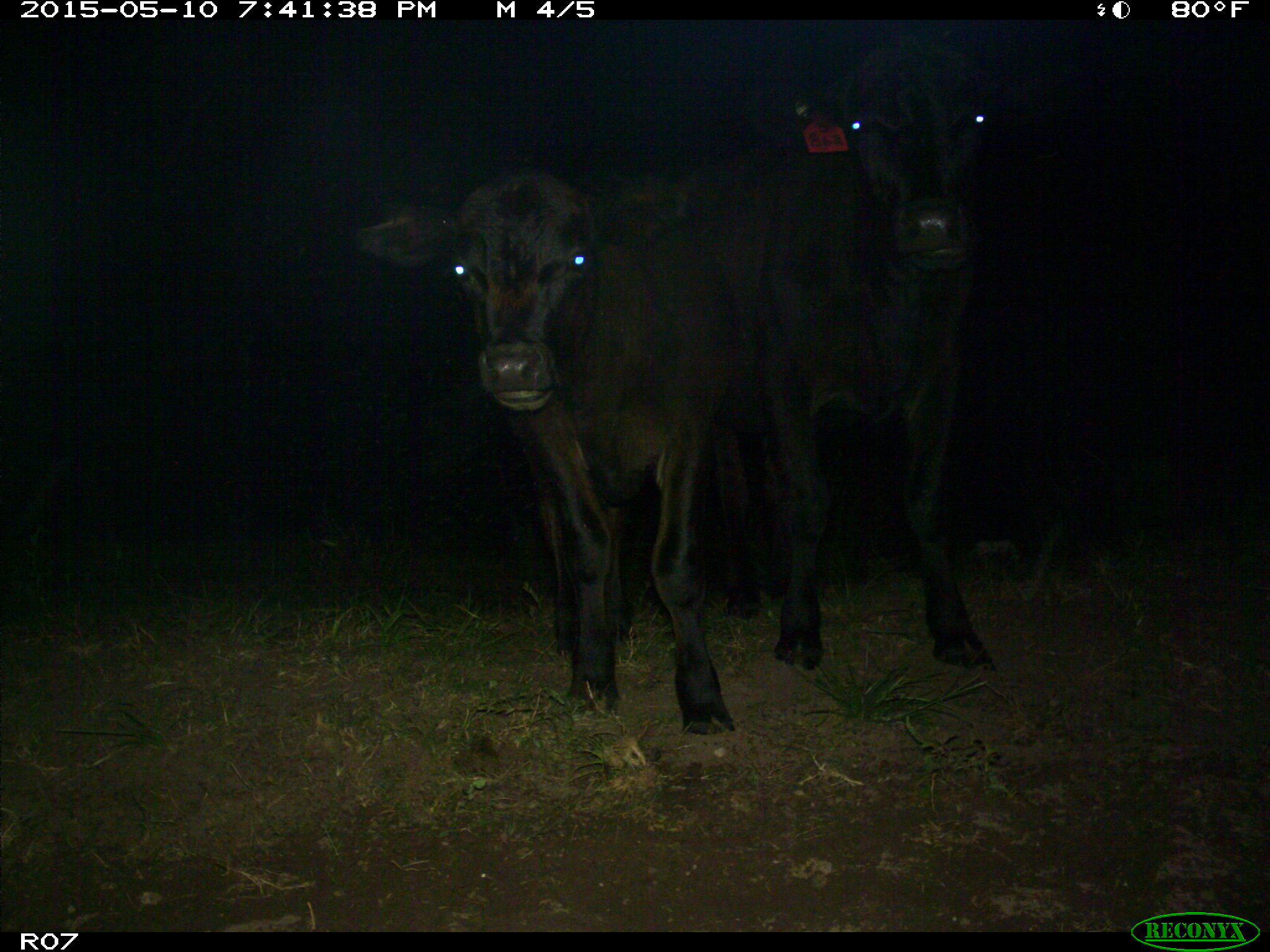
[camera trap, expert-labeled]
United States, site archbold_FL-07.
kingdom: Animalia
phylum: Chordata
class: Mammalia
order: Artiodactyla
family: Bovidae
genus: Bos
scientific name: Bos taurus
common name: domestic cow